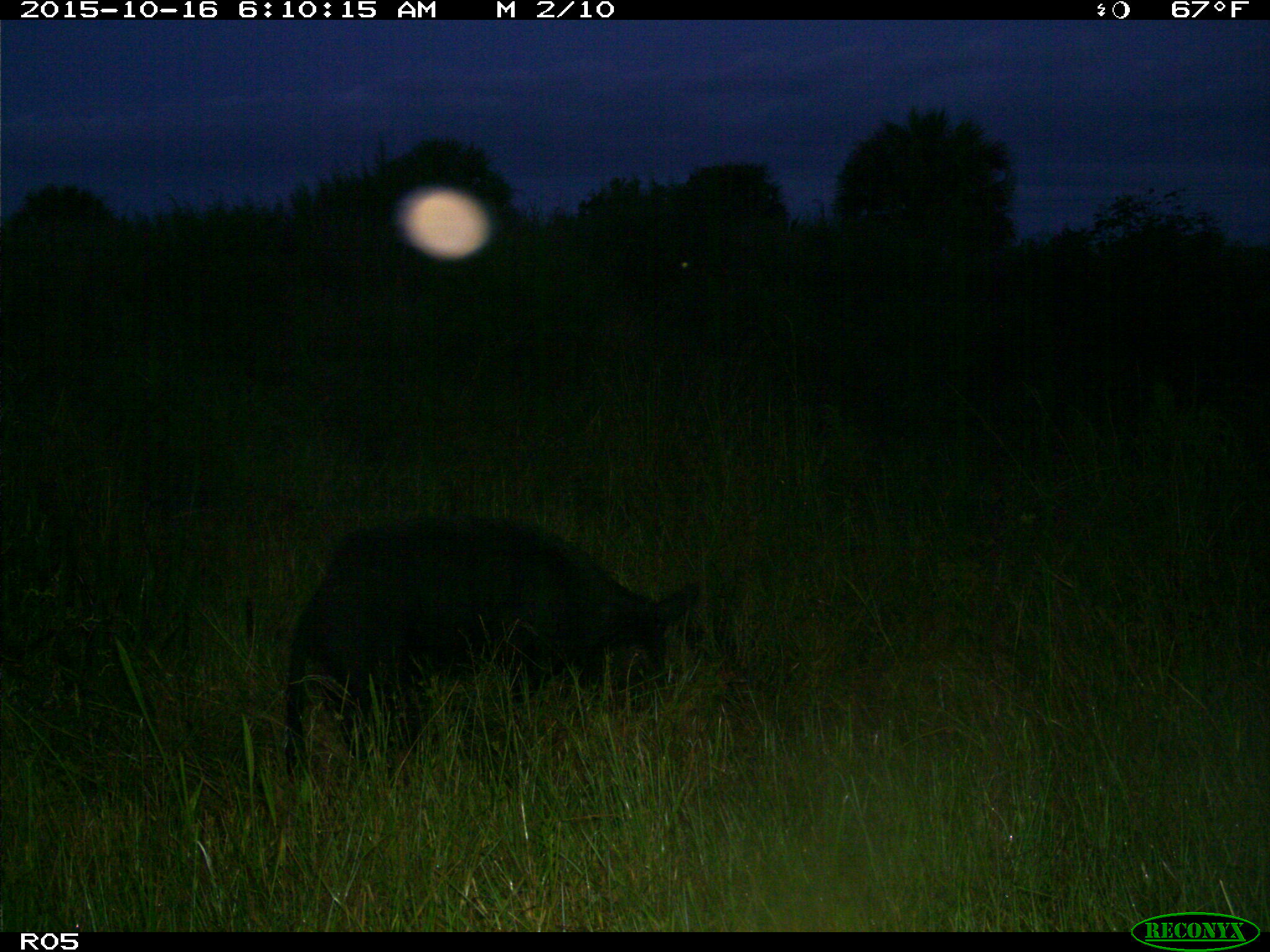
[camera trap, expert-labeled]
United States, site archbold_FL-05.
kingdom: Animalia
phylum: Chordata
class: Mammalia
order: Artiodactyla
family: Suidae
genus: Sus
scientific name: Sus scrofa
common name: wild boar